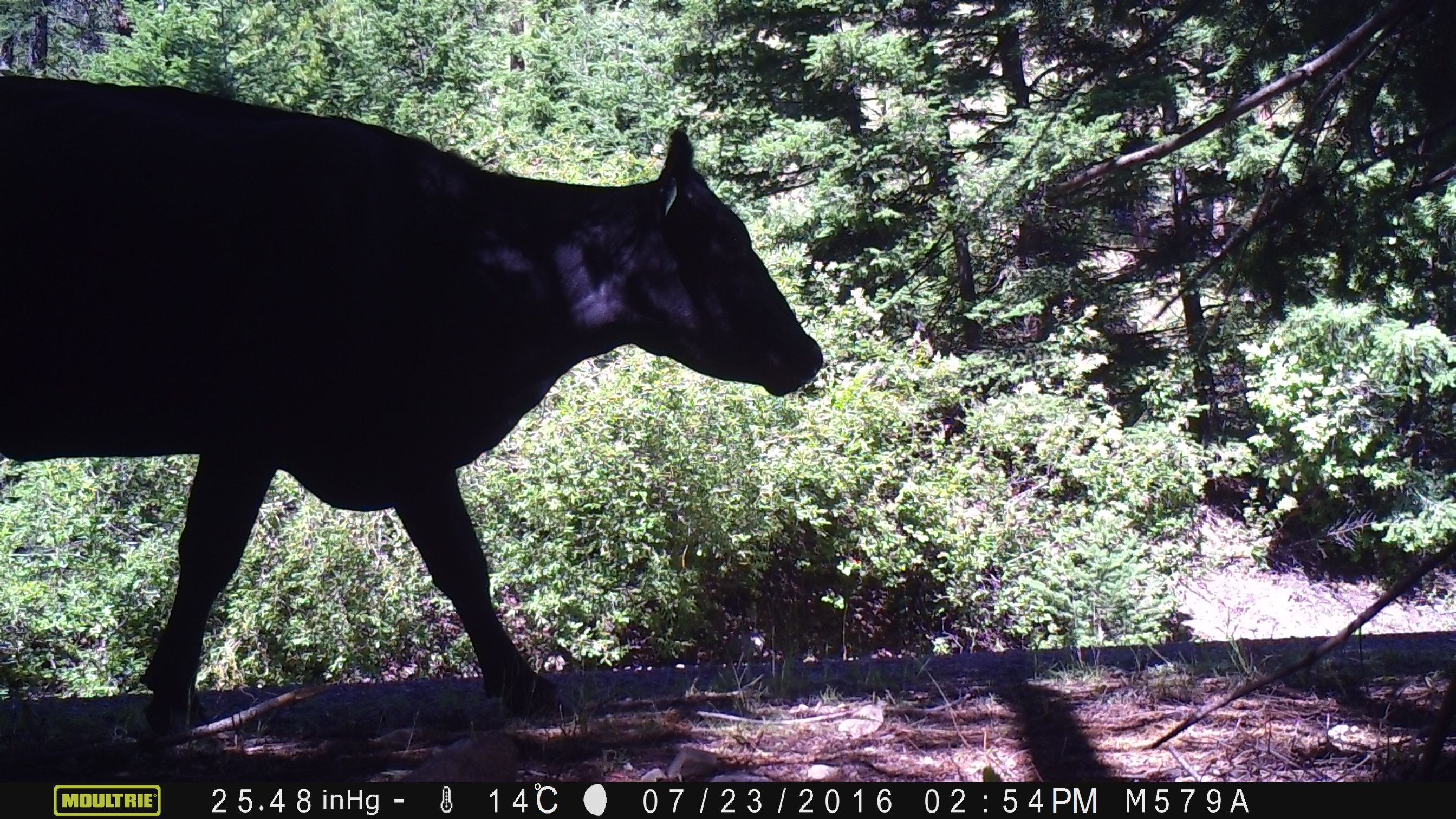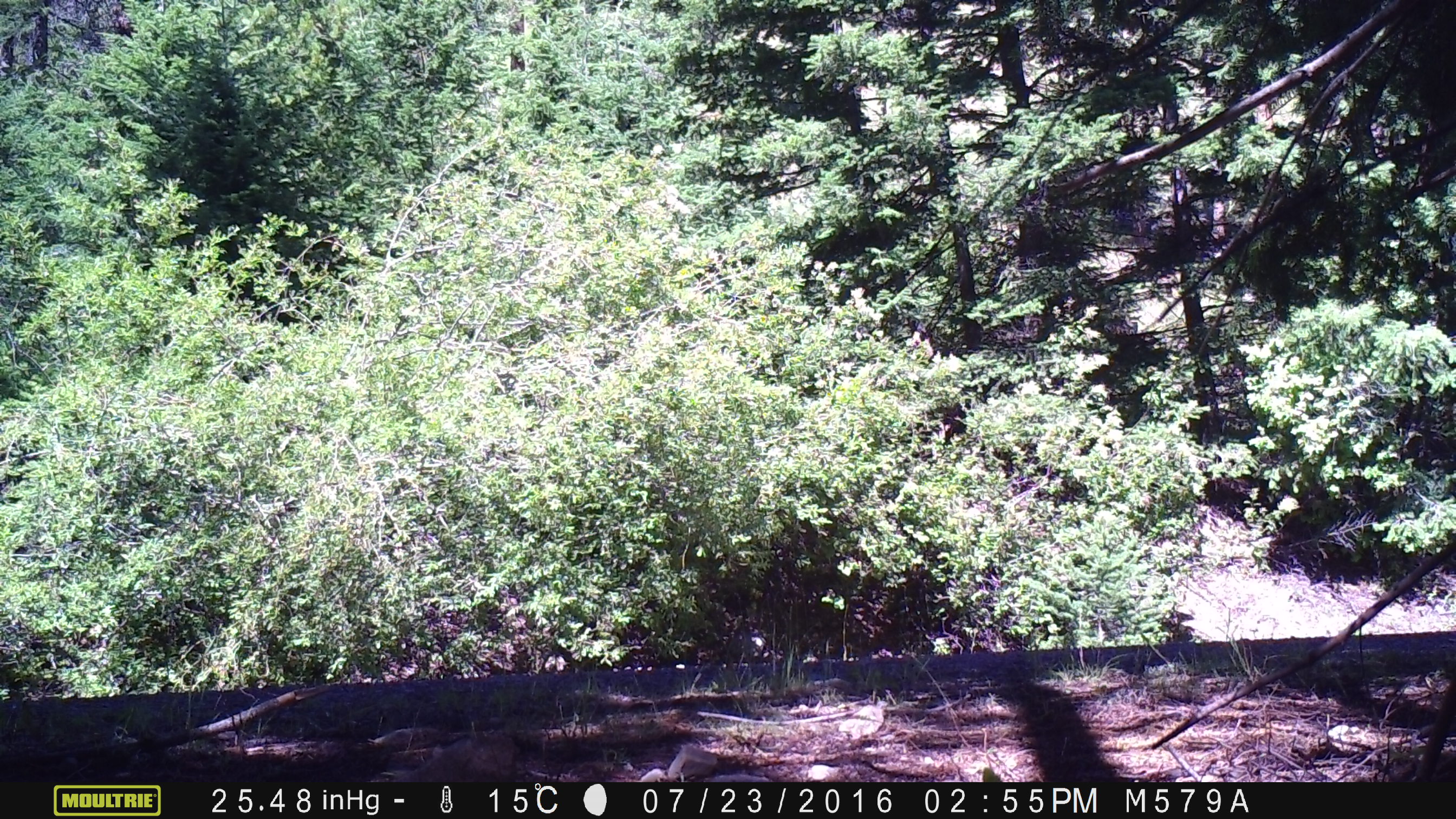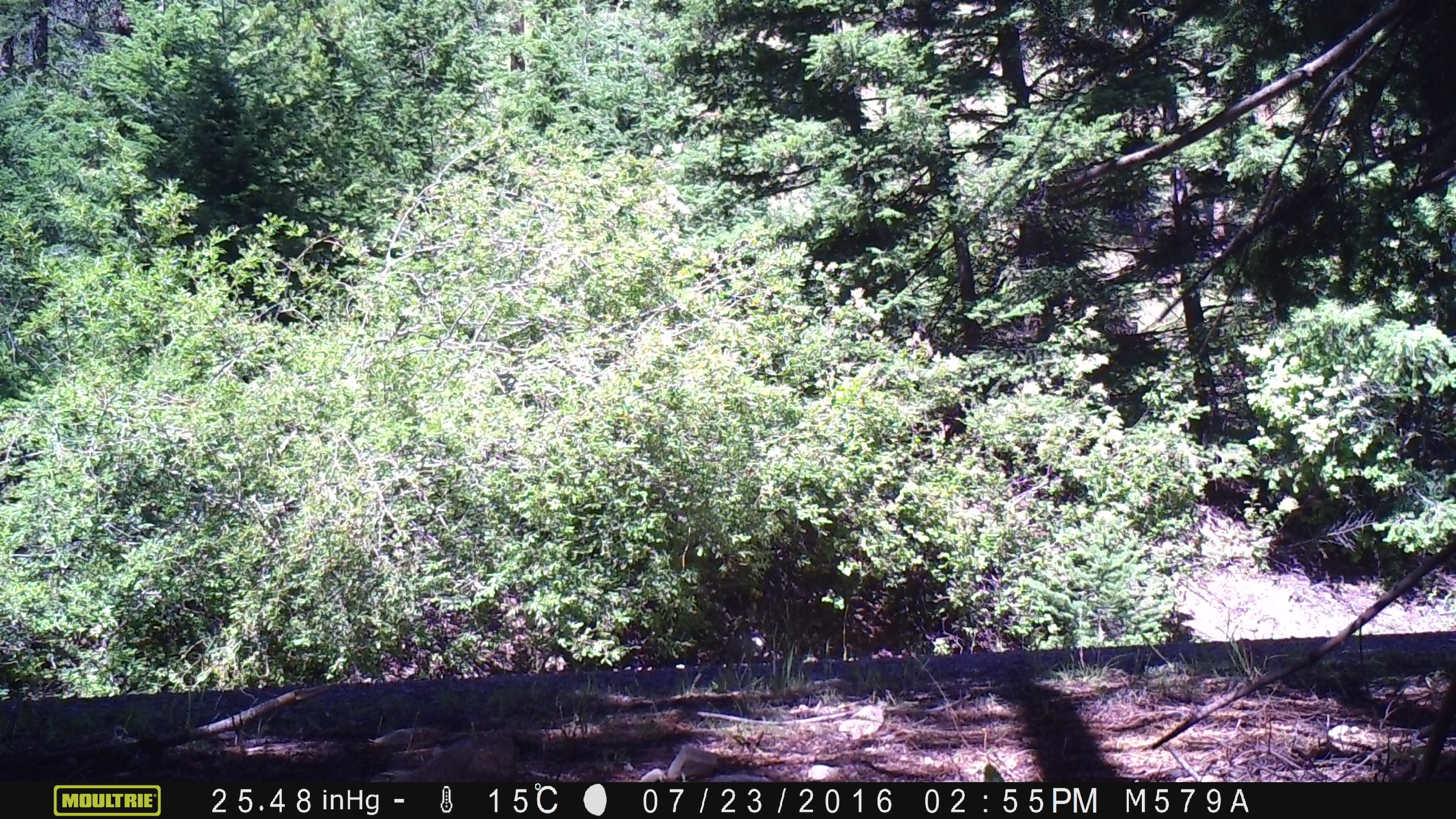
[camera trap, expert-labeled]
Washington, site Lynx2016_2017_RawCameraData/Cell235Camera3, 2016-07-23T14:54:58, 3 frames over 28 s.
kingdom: Animalia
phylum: Chordata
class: Mammalia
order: Artiodactyla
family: Bovidae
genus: Bos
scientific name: Bos taurus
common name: domestic cattle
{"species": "domestic cattle (Bos taurus)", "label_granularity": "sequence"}